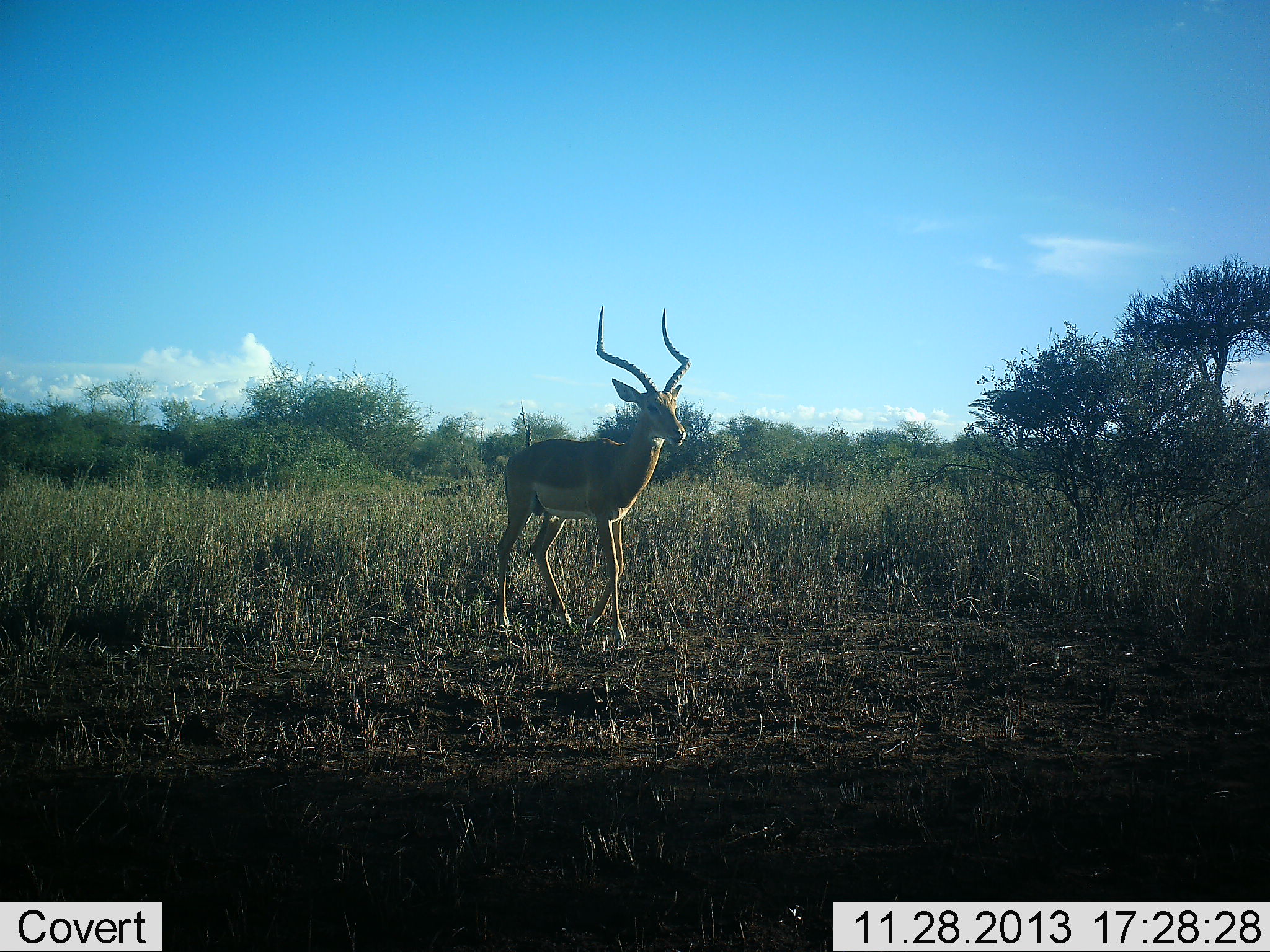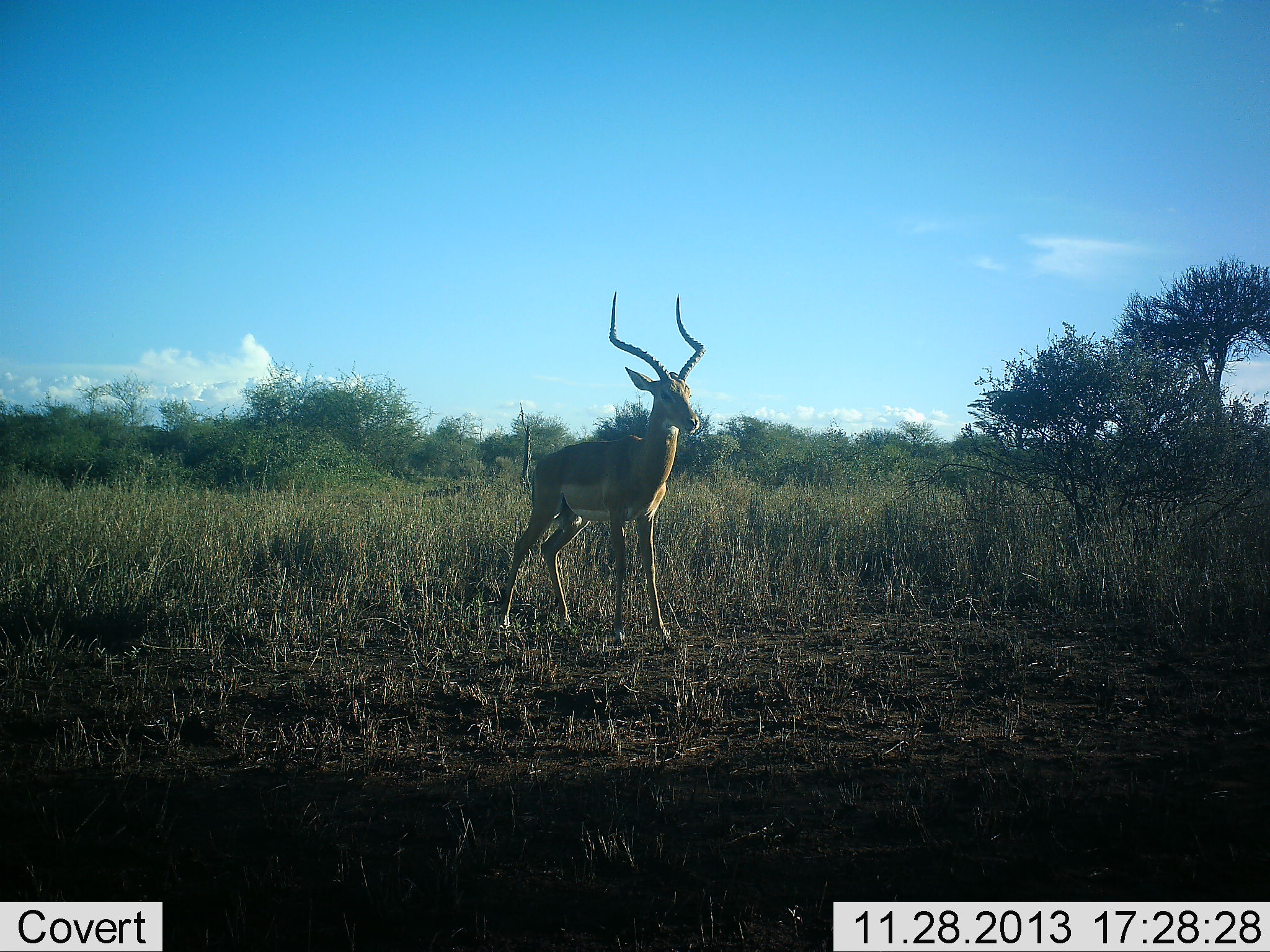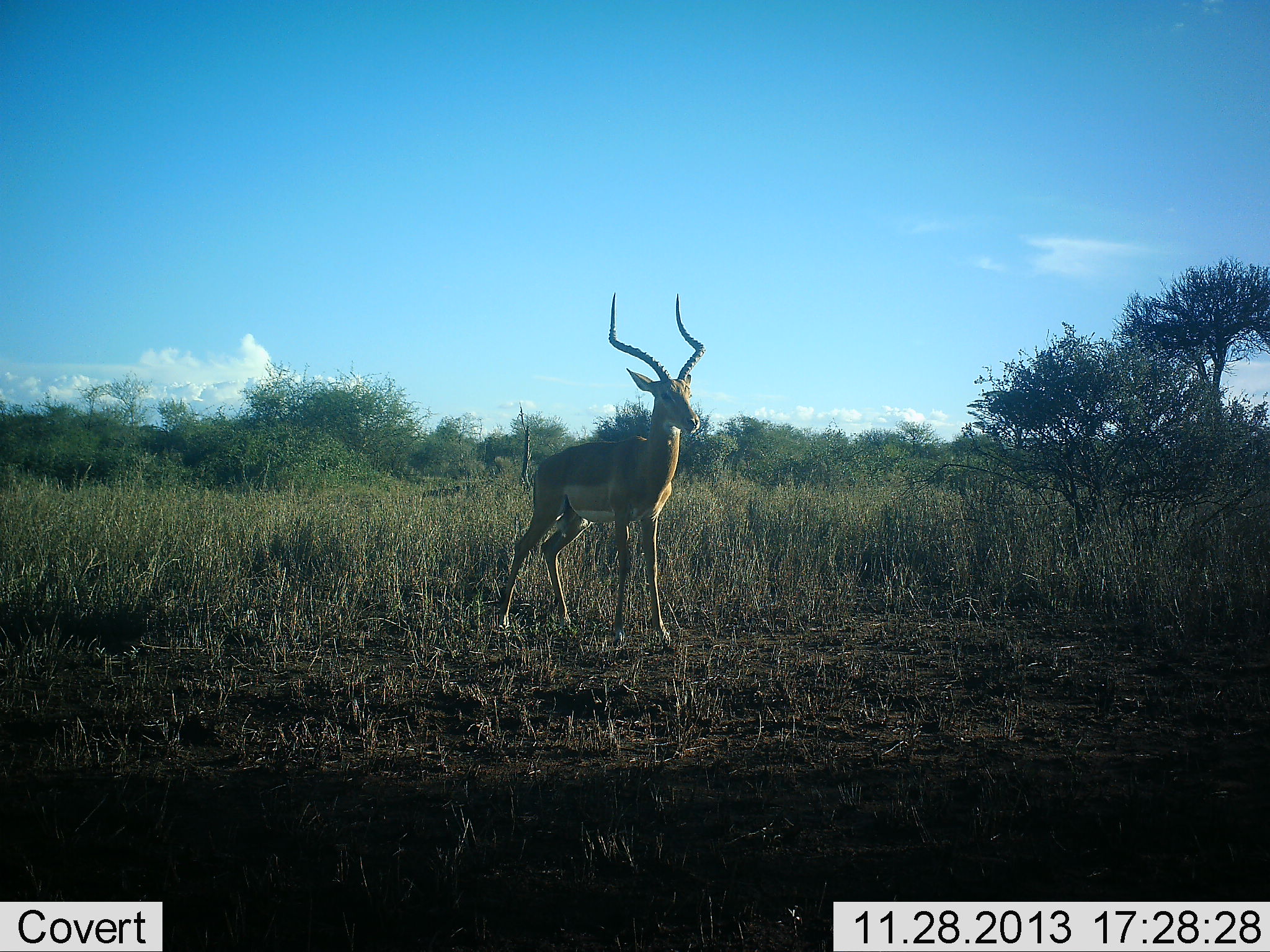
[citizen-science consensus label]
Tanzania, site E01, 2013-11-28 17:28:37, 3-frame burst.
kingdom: Animalia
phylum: Chordata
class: Mammalia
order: Artiodactyla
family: Bovidae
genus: Aepyceros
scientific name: Aepyceros melampus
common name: impala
Impala (Aepyceros melampus), count 1. Behavior (volunteer vote fractions): standing 100%, resting 0%, moving 0%, interacting 0%. Young present (vote fraction): 0%. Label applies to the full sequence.